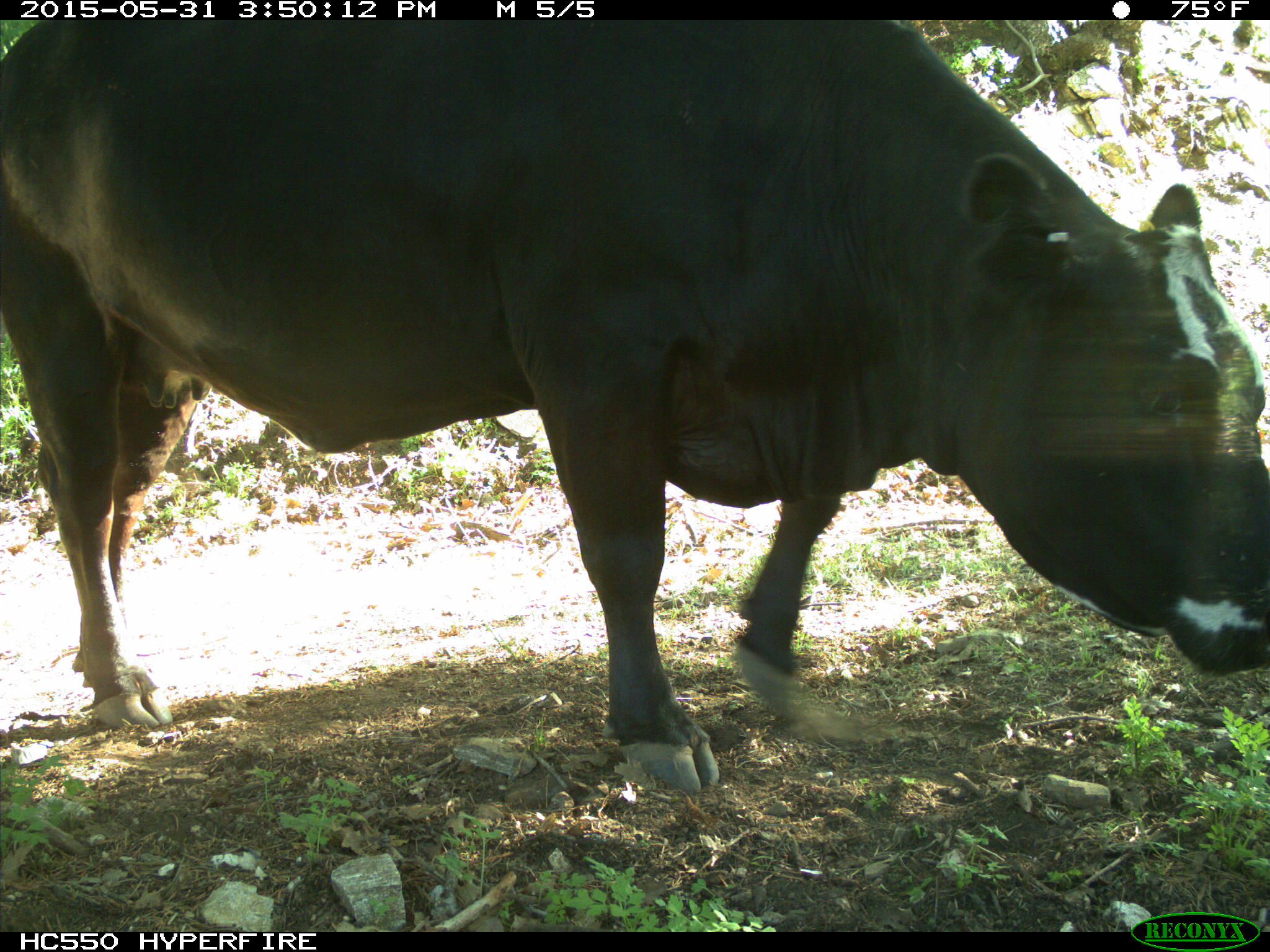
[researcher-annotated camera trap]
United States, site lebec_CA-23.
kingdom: Animalia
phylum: Chordata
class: Mammalia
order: Artiodactyla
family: Bovidae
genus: Bos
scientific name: Bos taurus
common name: domestic cow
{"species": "Bos taurus (domestic cow)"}